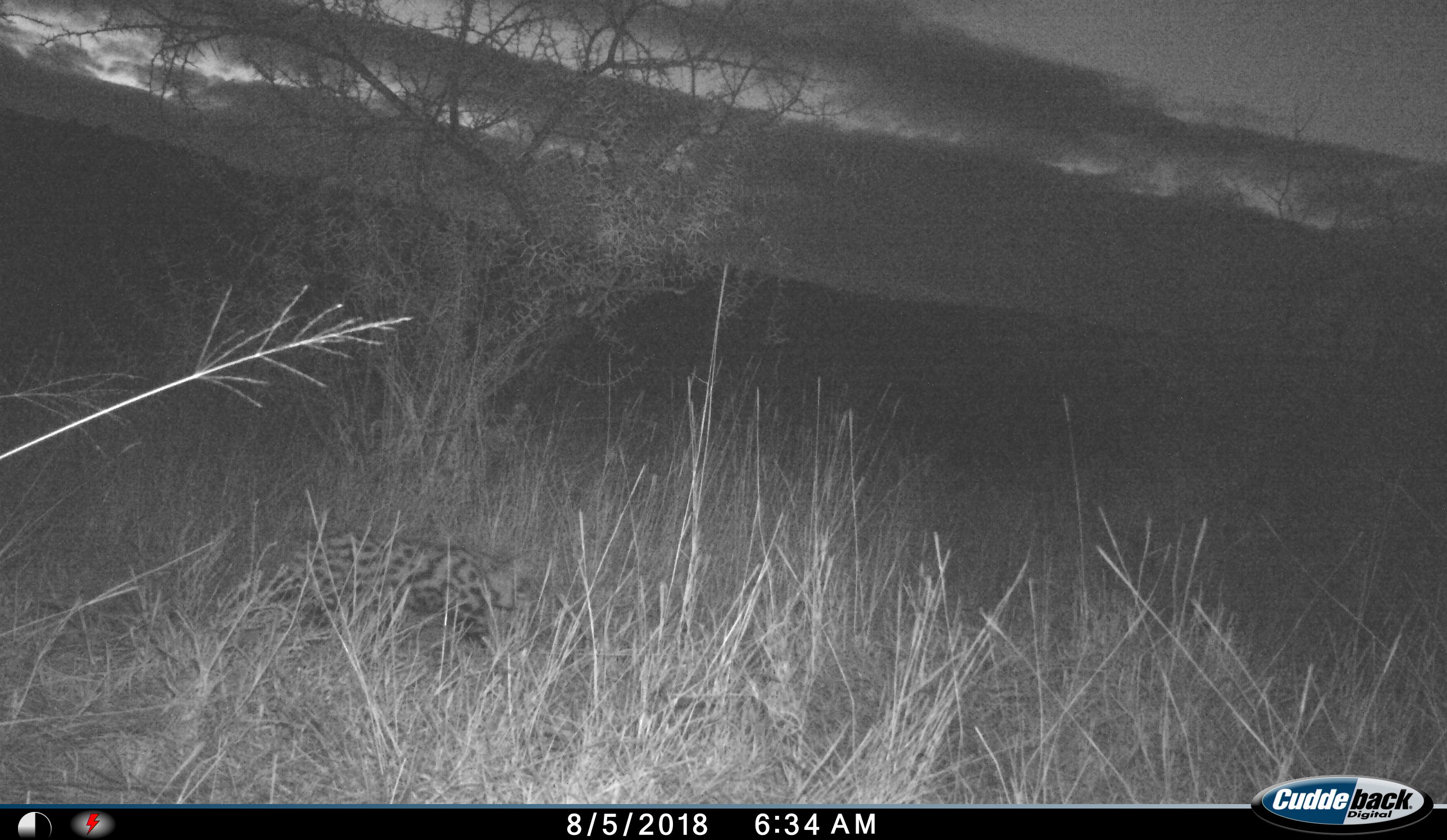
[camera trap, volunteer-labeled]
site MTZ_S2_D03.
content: unidentified animal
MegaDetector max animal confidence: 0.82